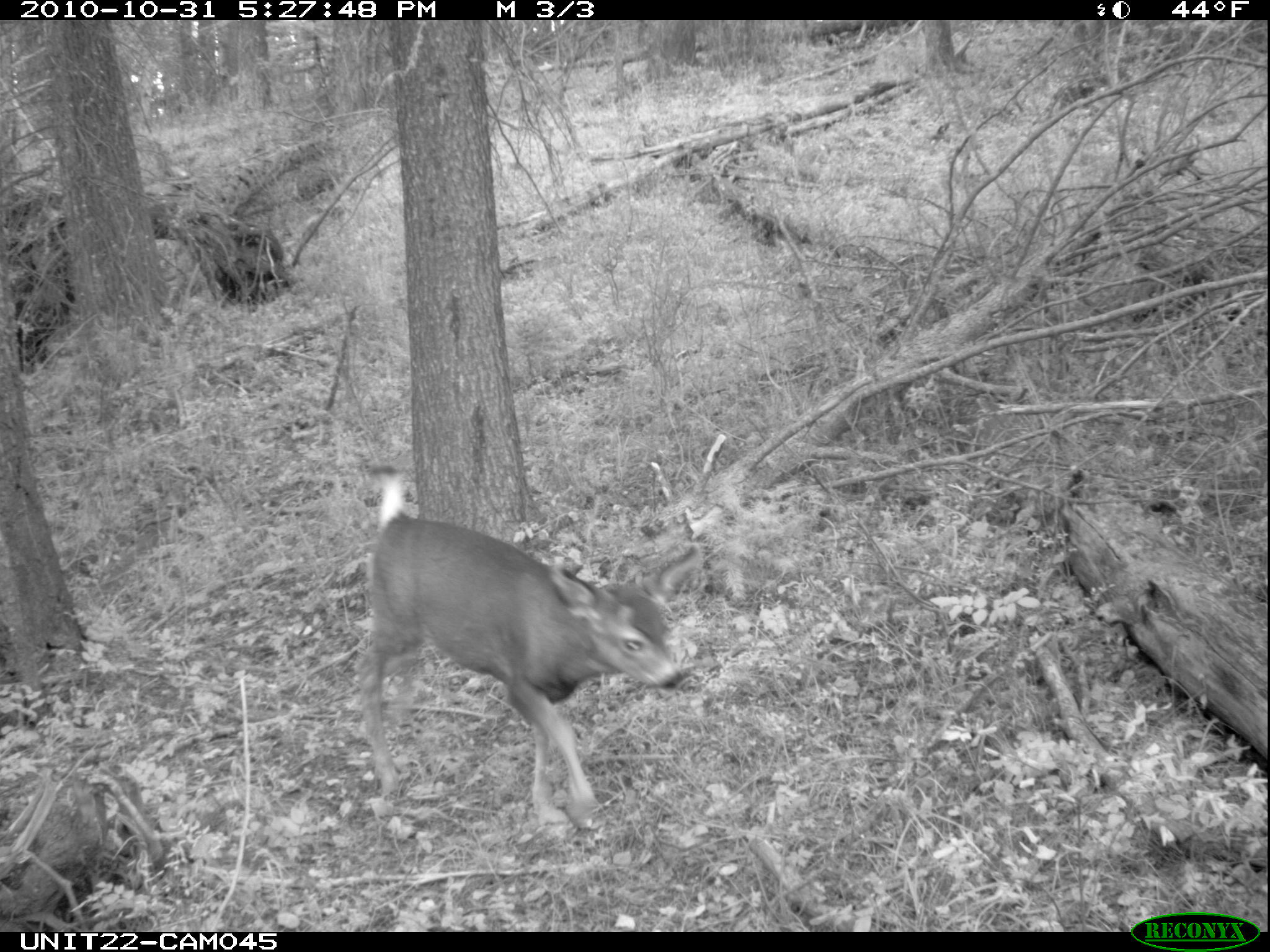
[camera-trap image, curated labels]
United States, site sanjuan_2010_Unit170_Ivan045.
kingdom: Animalia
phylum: Chordata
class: Mammalia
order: Artiodactyla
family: Cervidae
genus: Odocoileus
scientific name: Odocoileus hemionus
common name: mule deer